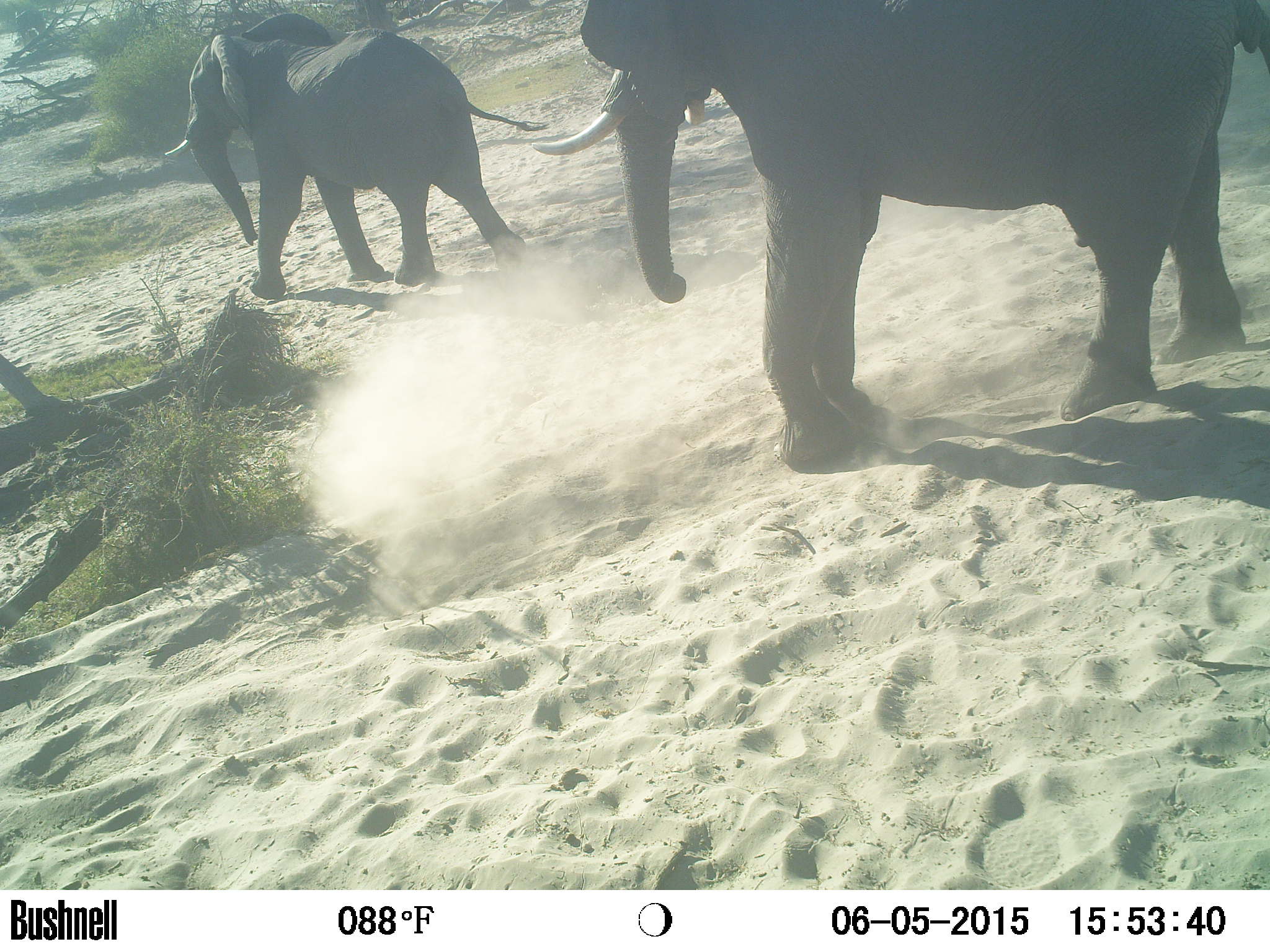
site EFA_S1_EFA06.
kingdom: Animalia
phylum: Chordata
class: Mammalia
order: Proboscidea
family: Elephantidae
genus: Loxodonta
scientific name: Loxodonta africana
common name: african bush elephant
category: elephant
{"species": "elephant (african bush elephant) (Loxodonta africana)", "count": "2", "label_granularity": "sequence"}